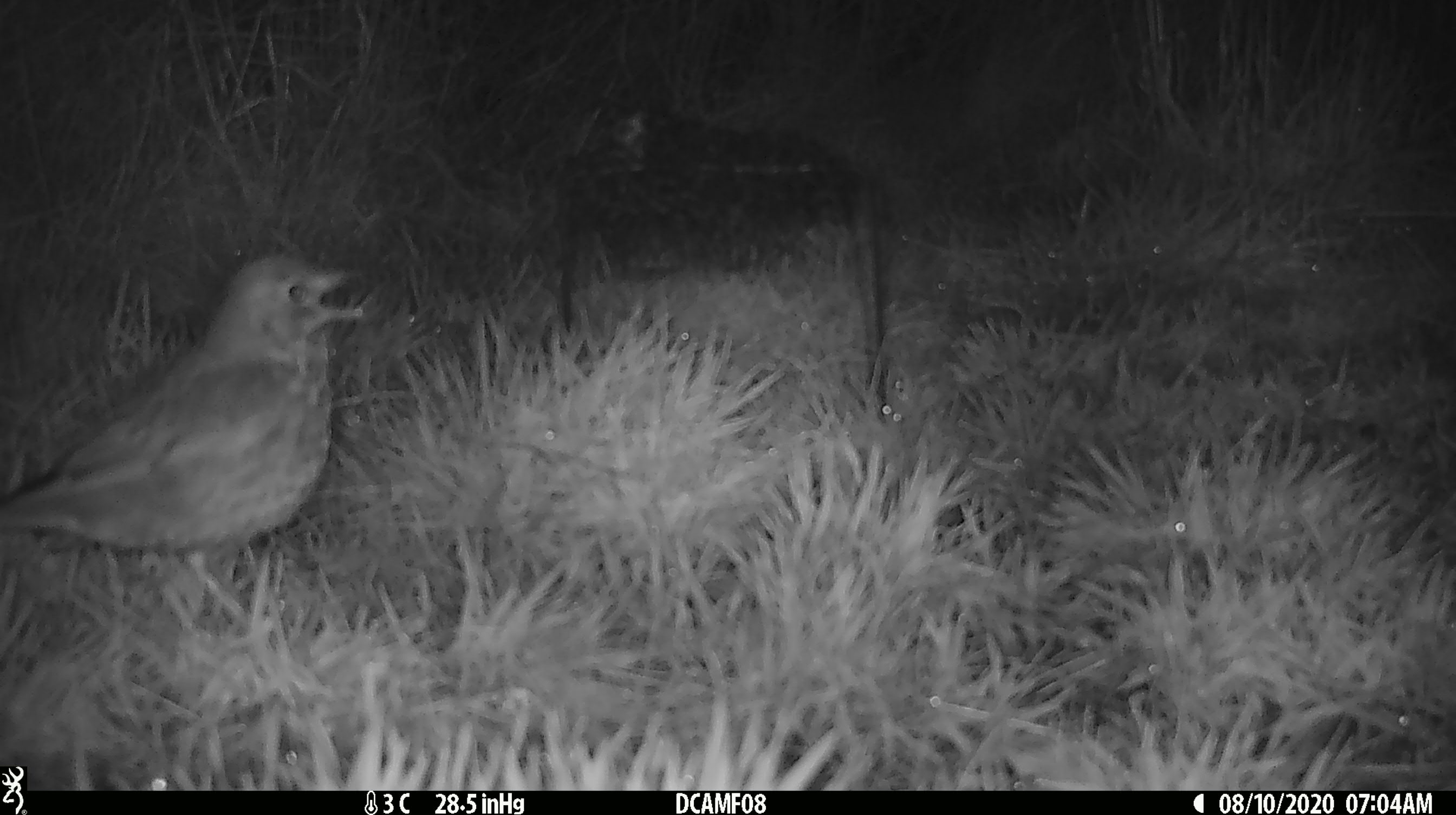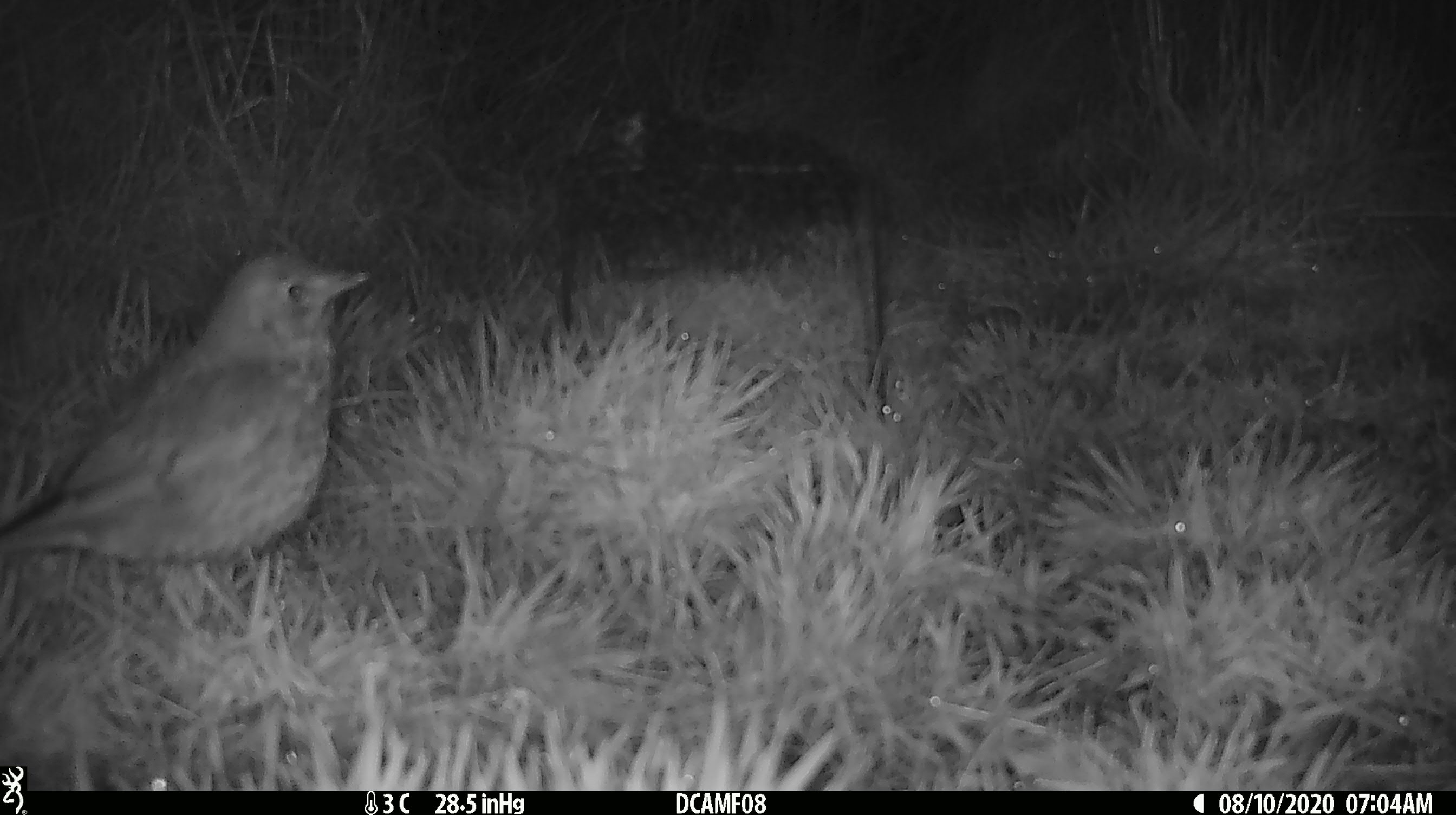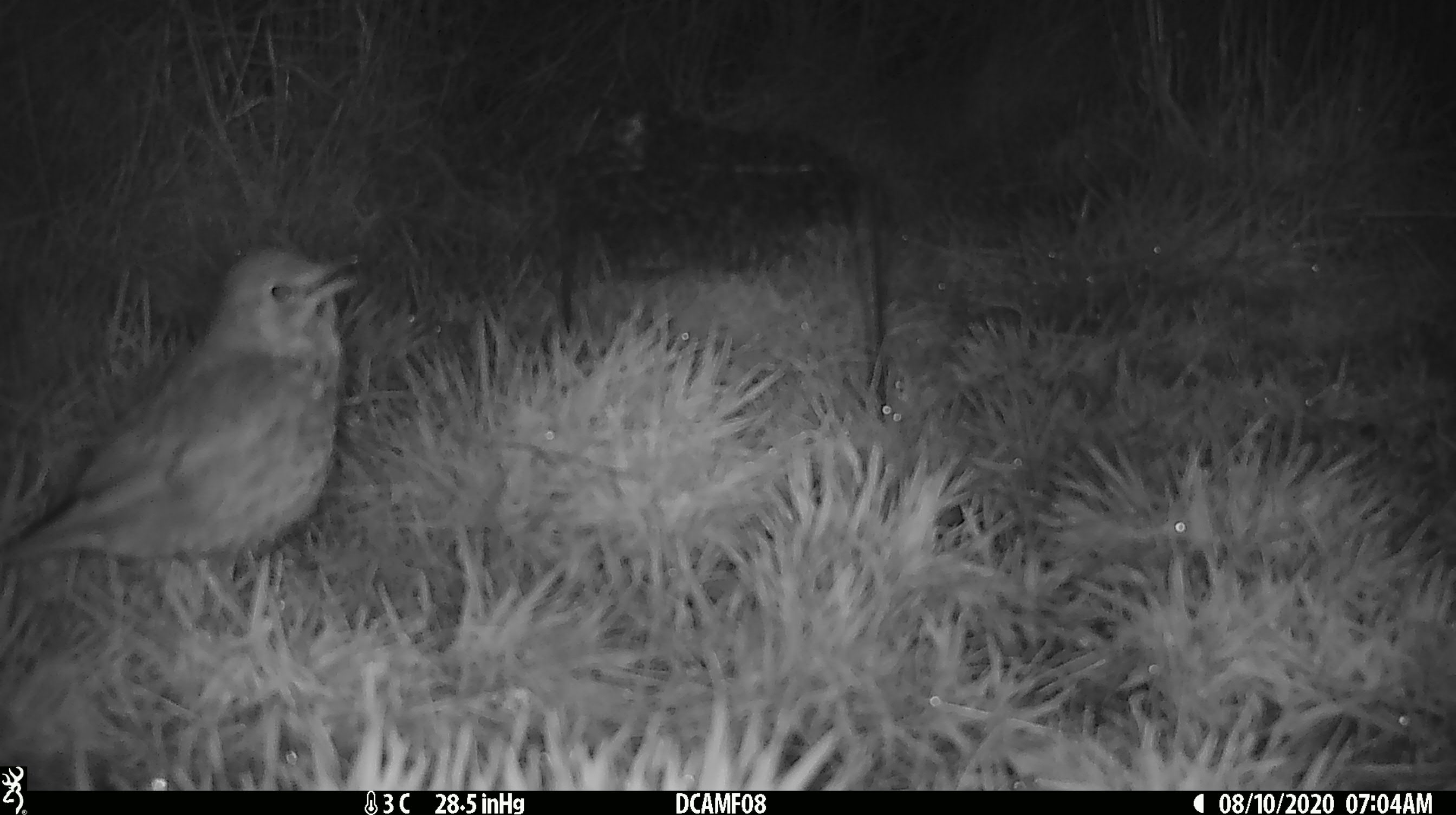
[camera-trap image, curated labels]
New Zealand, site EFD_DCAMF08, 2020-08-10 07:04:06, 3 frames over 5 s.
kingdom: Animalia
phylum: Chordata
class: Aves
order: Passeriformes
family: Turdidae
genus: Turdus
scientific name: Turdus philomelos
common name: song thrush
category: thrush